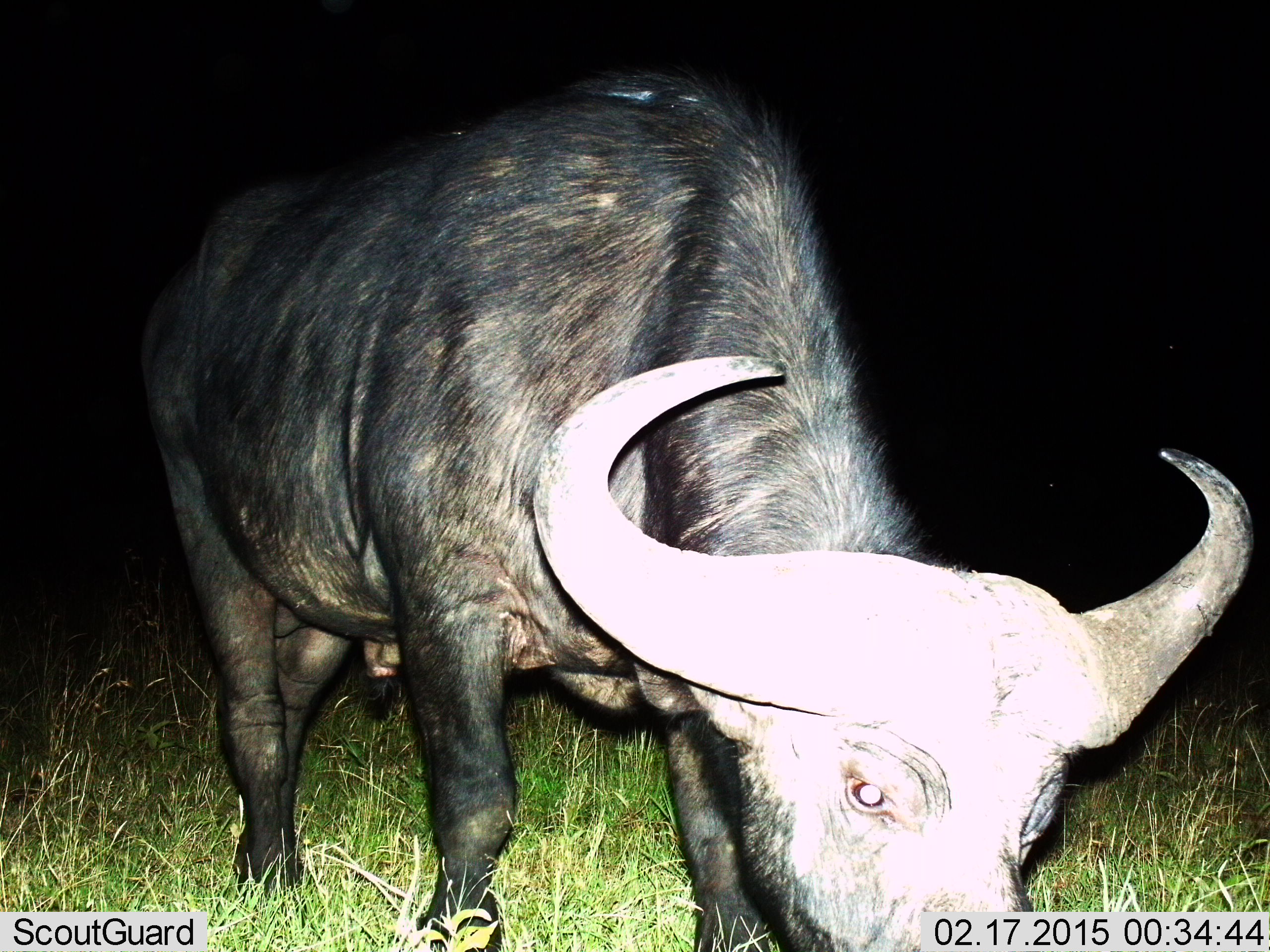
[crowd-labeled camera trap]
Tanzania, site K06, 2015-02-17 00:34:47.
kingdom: Animalia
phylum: Chordata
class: Mammalia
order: Artiodactyla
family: Bovidae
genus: Syncerus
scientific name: Syncerus caffer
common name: cape buffalo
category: buffalo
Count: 1.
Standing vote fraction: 30%.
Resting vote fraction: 0%.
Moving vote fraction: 0%.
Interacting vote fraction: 0%.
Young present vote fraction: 0%.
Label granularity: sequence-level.